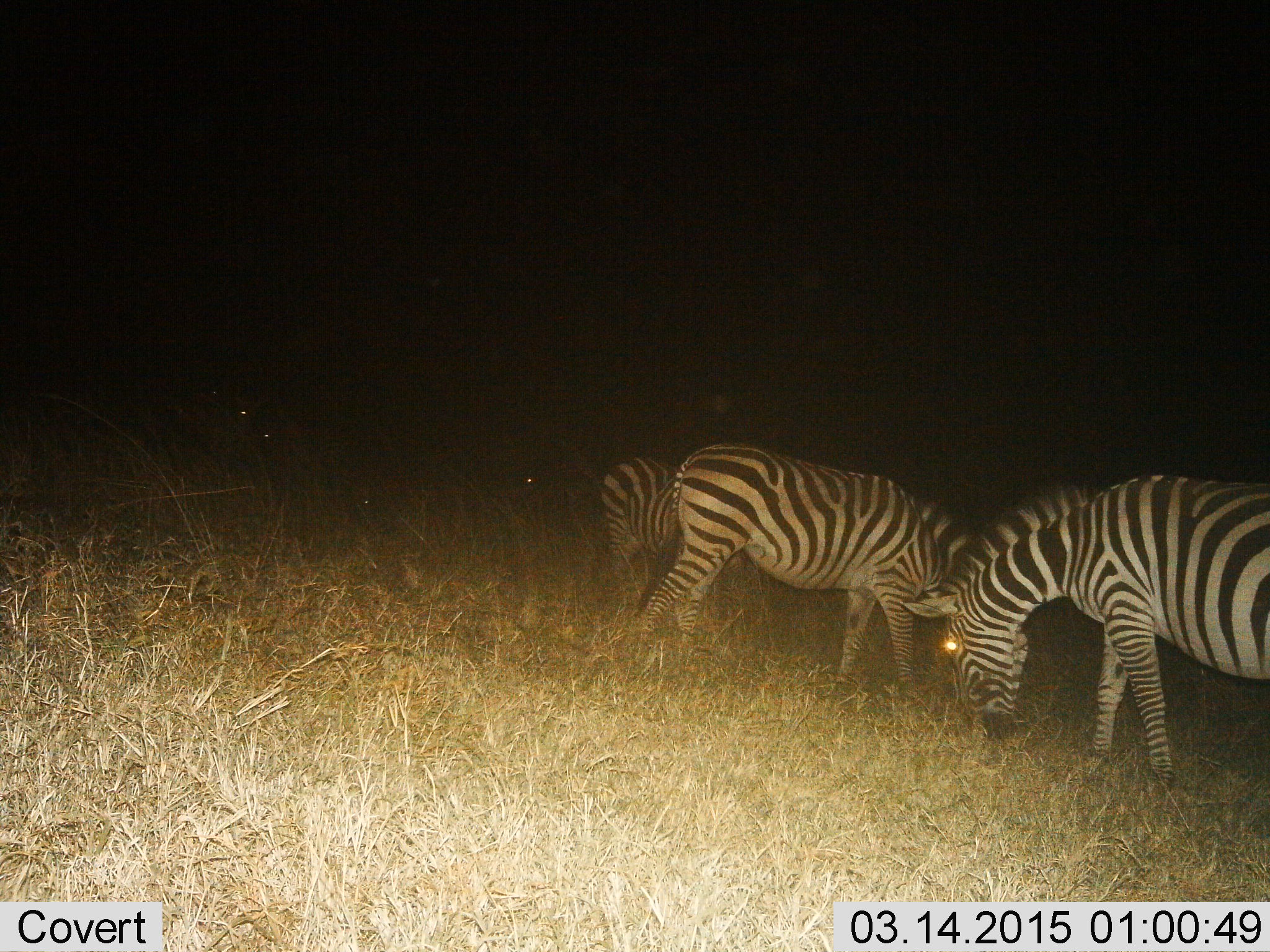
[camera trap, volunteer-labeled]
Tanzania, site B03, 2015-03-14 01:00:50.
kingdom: Animalia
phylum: Chordata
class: Mammalia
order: Perissodactyla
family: Equidae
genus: Equus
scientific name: Equus quagga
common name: plains zebra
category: zebra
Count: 3.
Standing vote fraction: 30%.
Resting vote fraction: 0%.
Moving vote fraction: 0%.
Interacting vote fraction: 0%.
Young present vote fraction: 10%.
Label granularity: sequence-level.